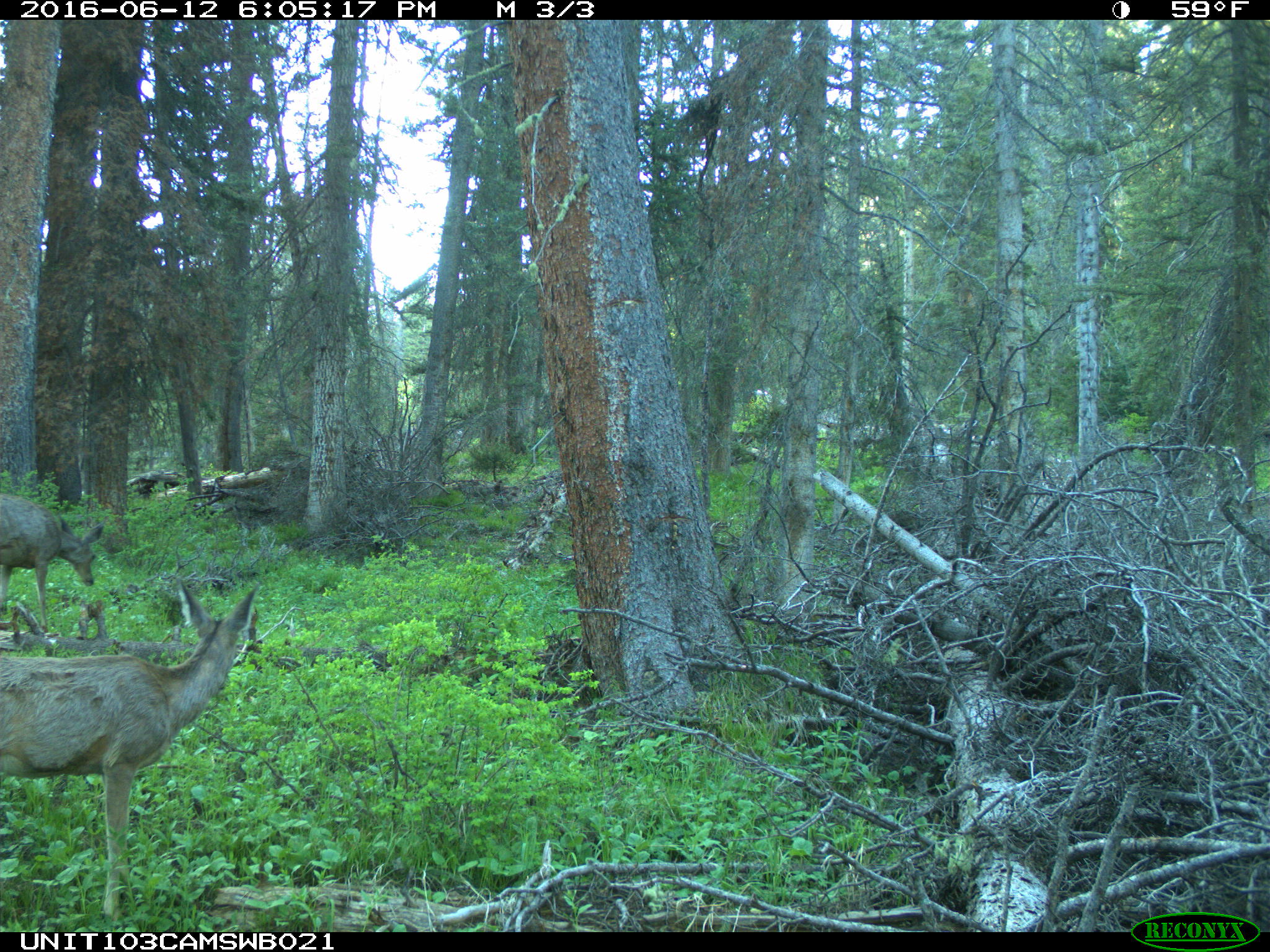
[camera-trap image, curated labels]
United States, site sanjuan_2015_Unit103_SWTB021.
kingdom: Animalia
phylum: Chordata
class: Mammalia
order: Artiodactyla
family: Cervidae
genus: Odocoileus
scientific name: Odocoileus hemionus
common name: mule deer